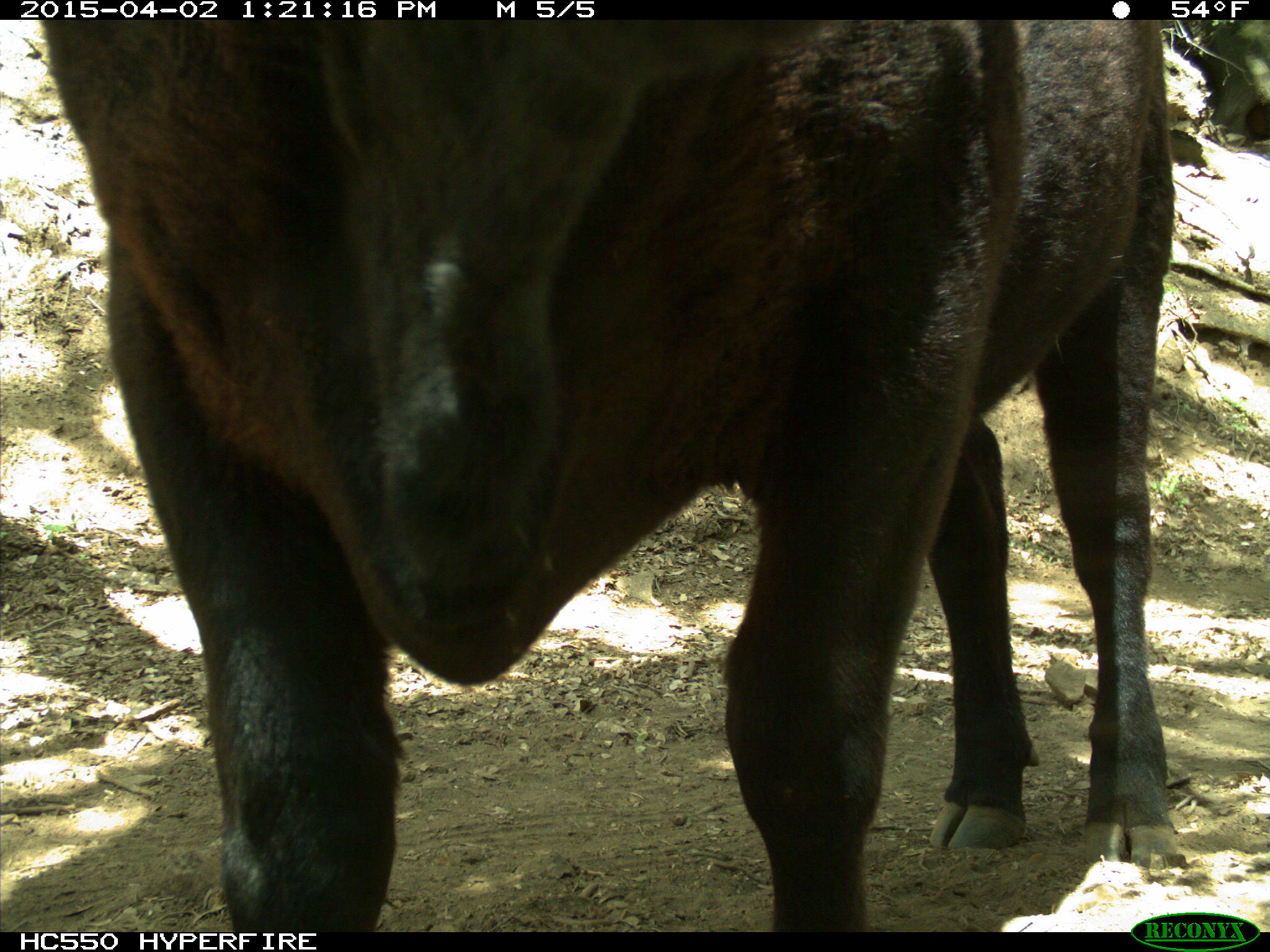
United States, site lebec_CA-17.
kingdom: Animalia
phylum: Chordata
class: Mammalia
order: Artiodactyla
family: Bovidae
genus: Bos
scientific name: Bos taurus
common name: domestic cow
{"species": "Bos taurus (domestic cow)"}